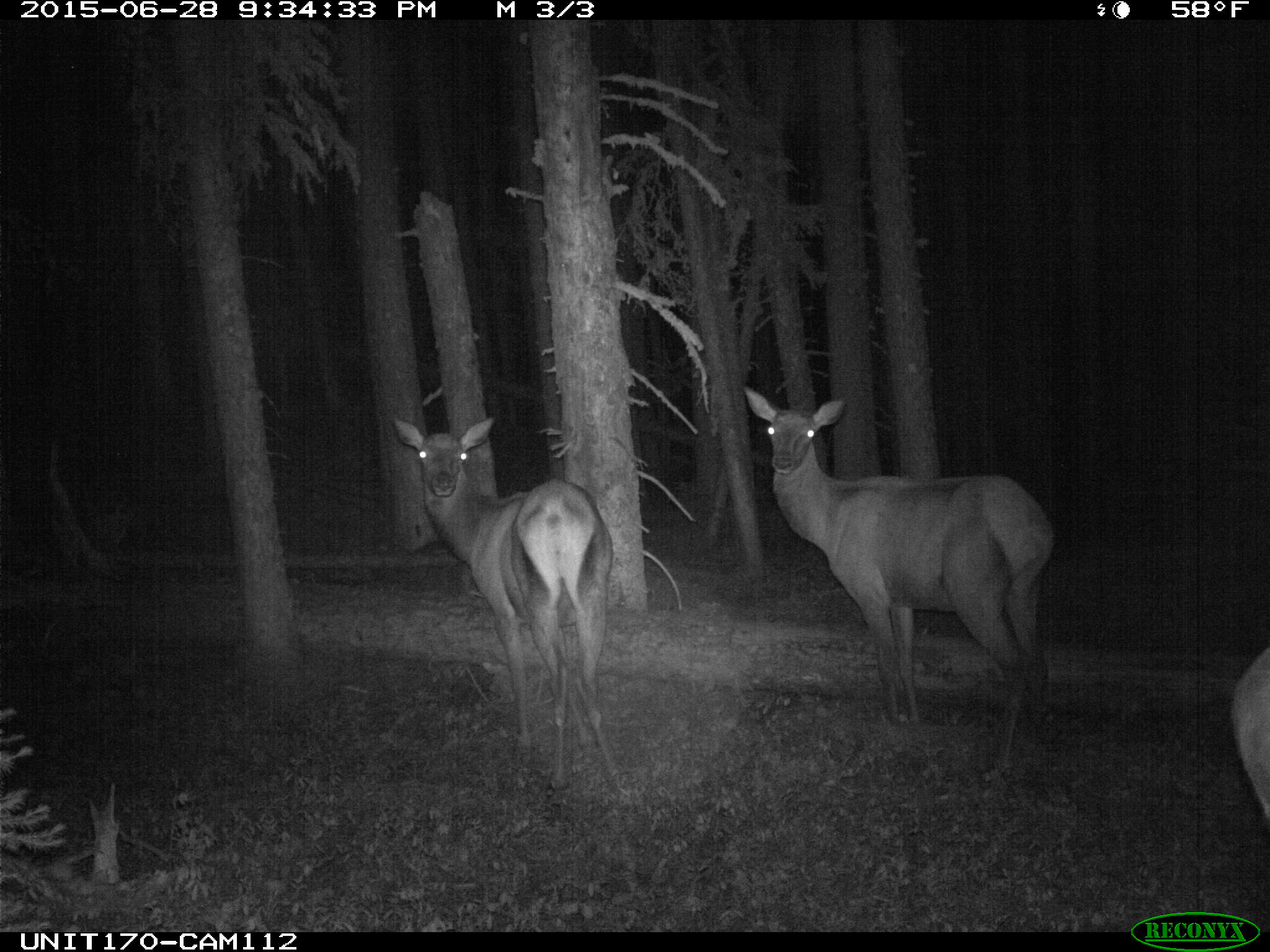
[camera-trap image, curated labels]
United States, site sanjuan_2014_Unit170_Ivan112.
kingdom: Animalia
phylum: Chordata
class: Mammalia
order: Artiodactyla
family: Cervidae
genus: Cervus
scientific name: Cervus elaphus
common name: red deer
Cervus elaphus (red deer).